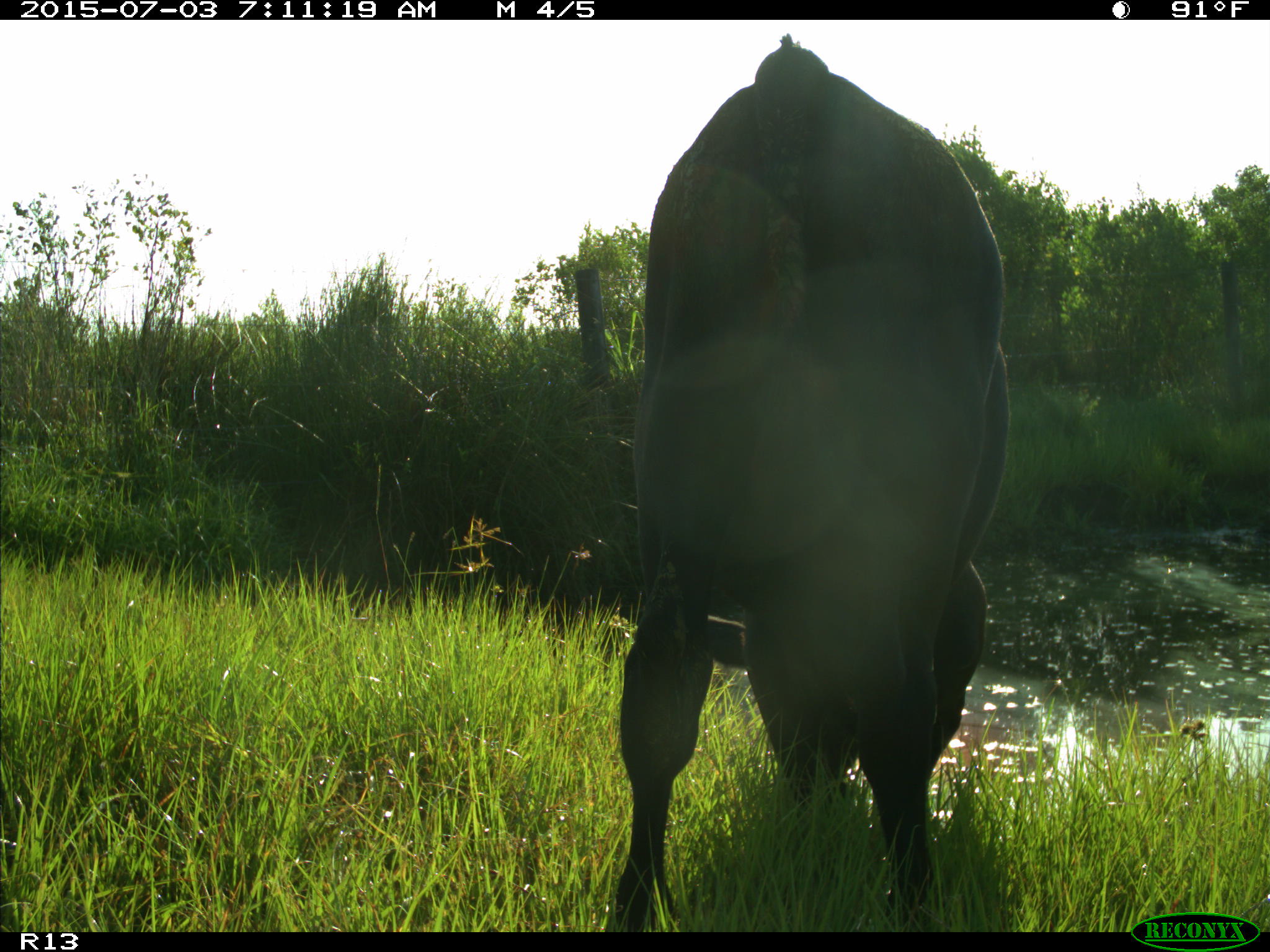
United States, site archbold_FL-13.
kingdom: Animalia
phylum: Chordata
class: Mammalia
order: Artiodactyla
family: Bovidae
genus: Bos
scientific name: Bos taurus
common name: domestic cow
Bos taurus (domestic cow).